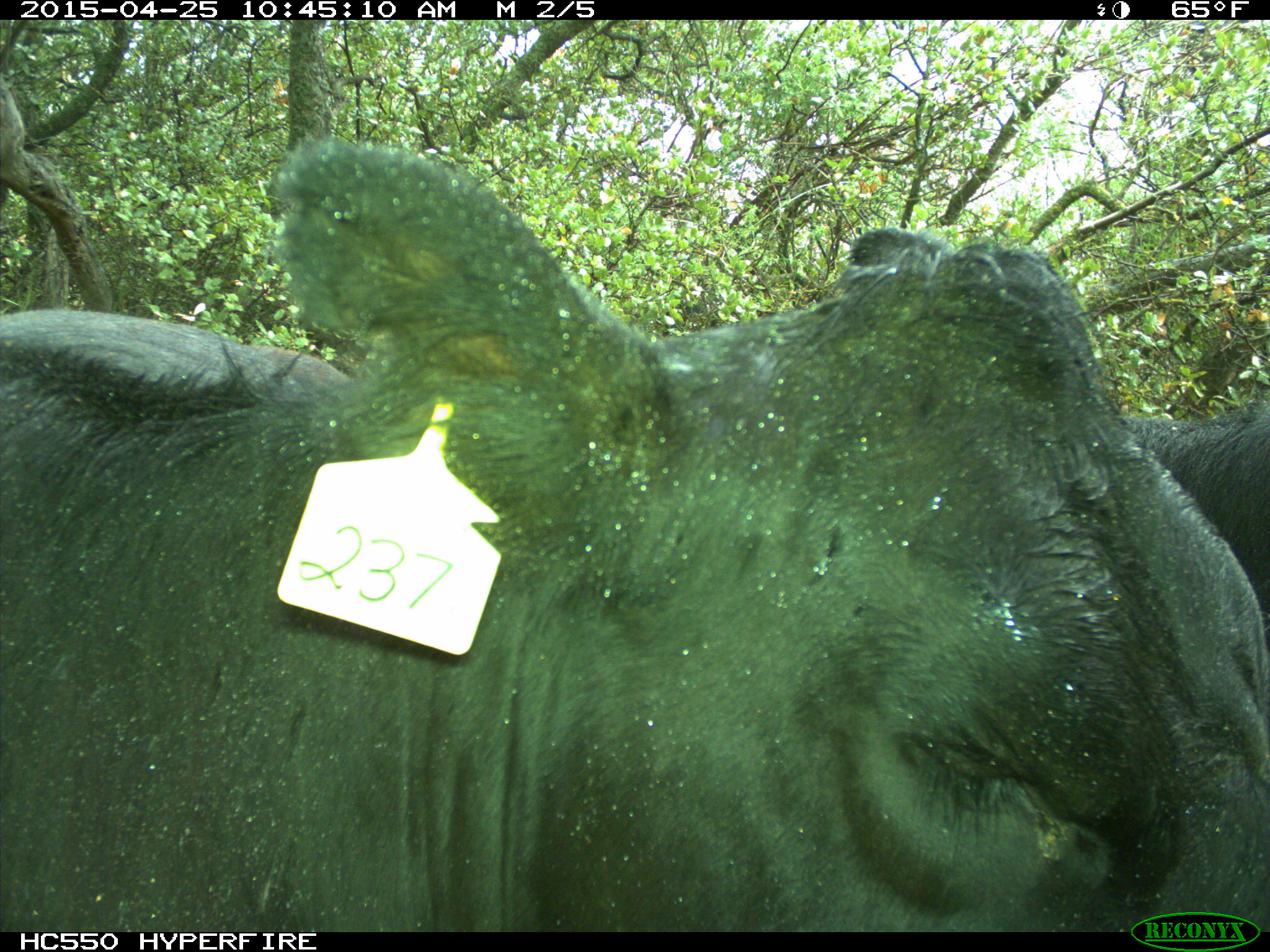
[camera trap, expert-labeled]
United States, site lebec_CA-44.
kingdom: Animalia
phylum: Chordata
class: Mammalia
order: Artiodactyla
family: Suidae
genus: Sus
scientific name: Sus scrofa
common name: wild boar